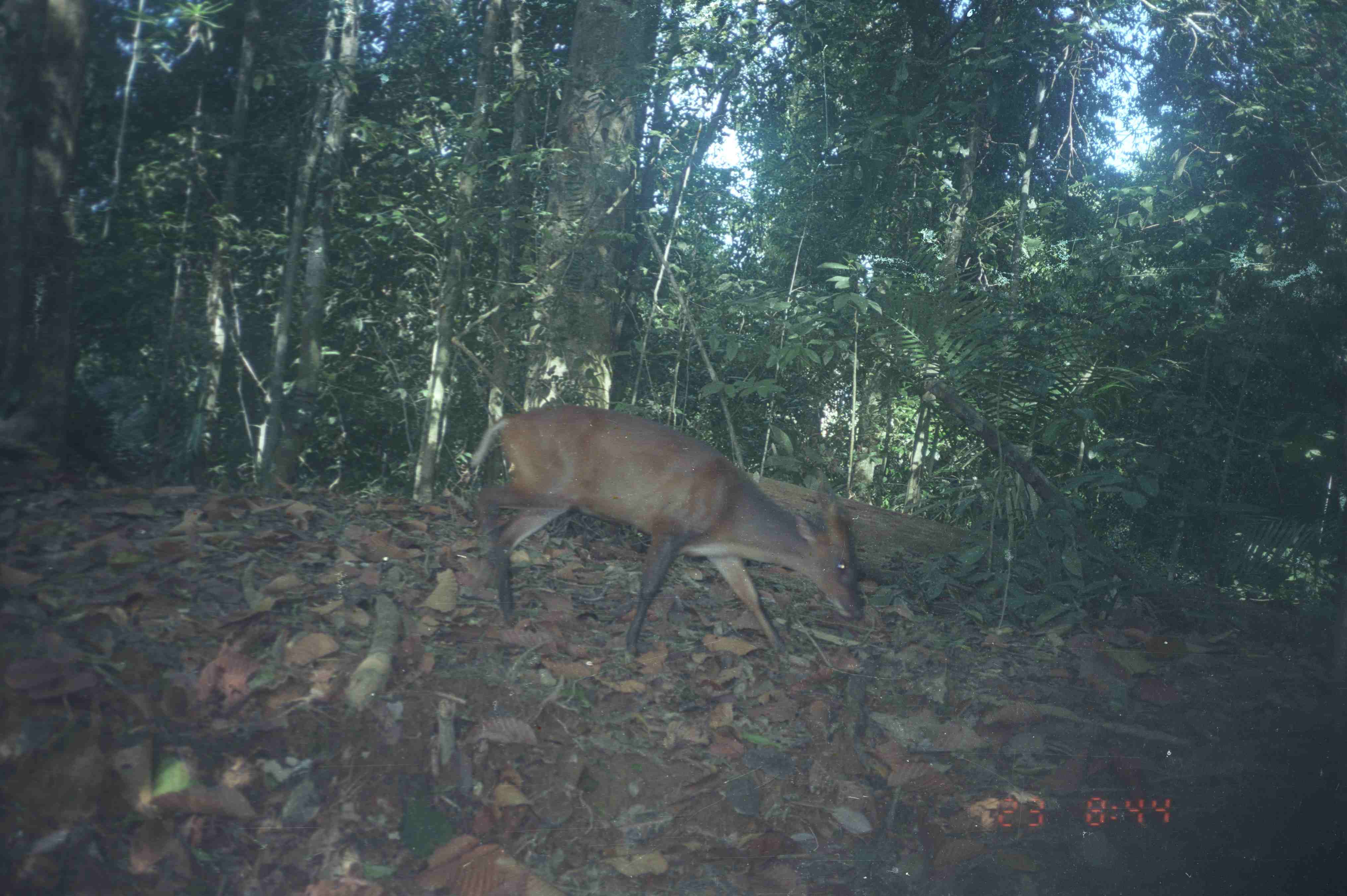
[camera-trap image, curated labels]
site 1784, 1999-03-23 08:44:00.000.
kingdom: Animalia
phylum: Chordata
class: Mammalia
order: Artiodactyla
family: Cervidae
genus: Muntiacus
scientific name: Muntiacus muntjak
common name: southern red muntjac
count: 1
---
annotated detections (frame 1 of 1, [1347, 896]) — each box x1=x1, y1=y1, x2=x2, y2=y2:
muntiacus muntjak: x1=468, y1=405, x2=865, y2=661